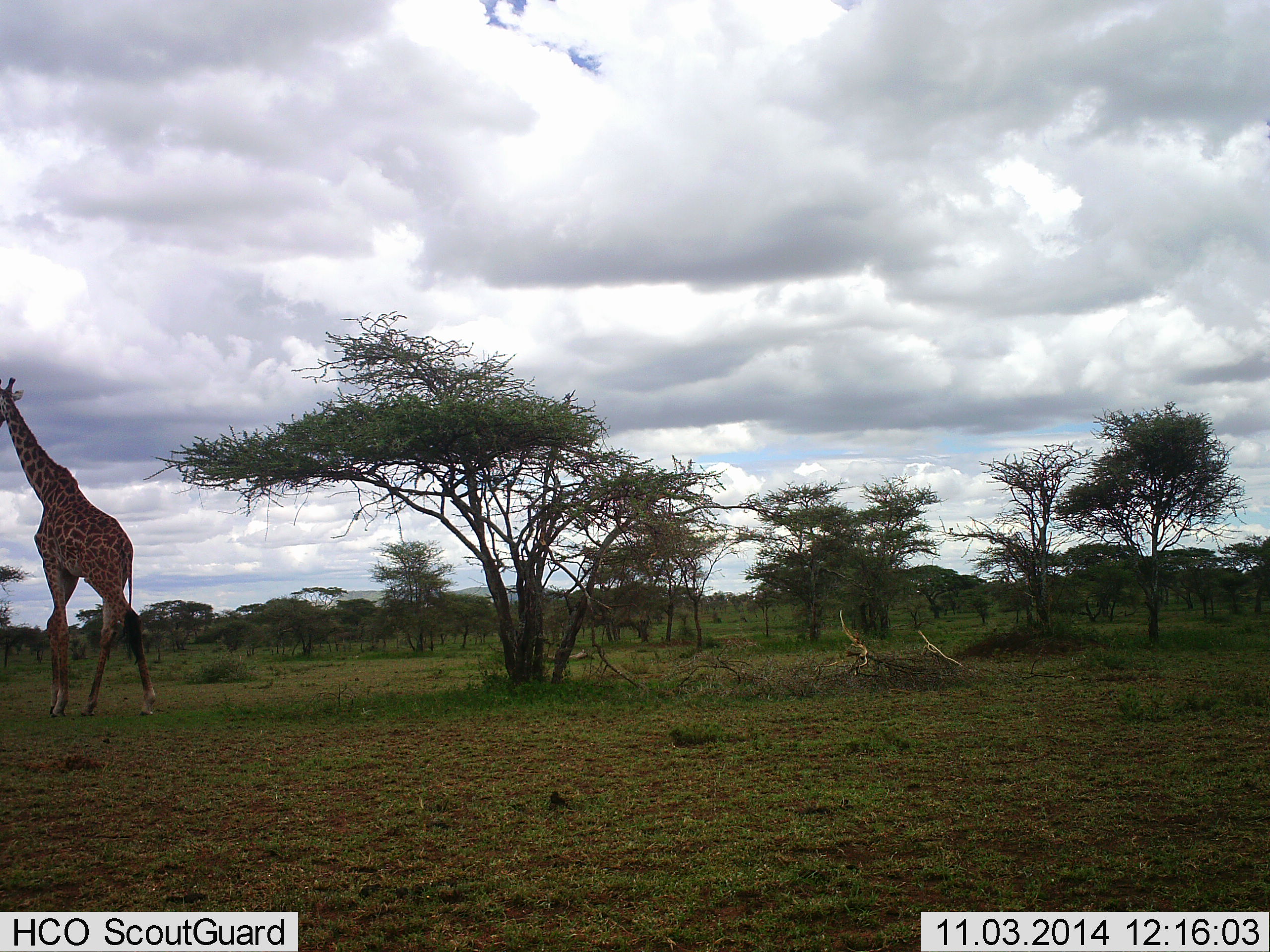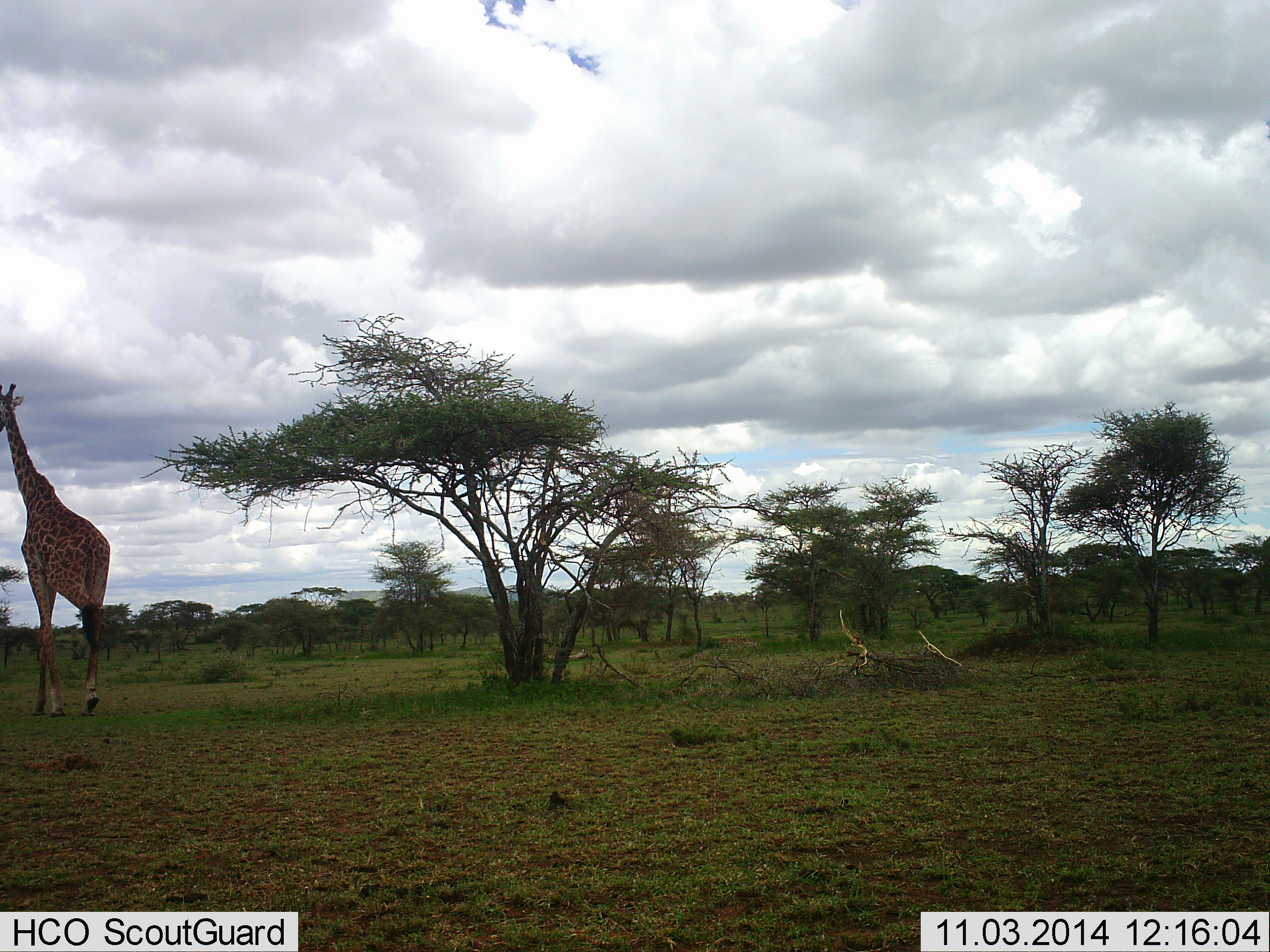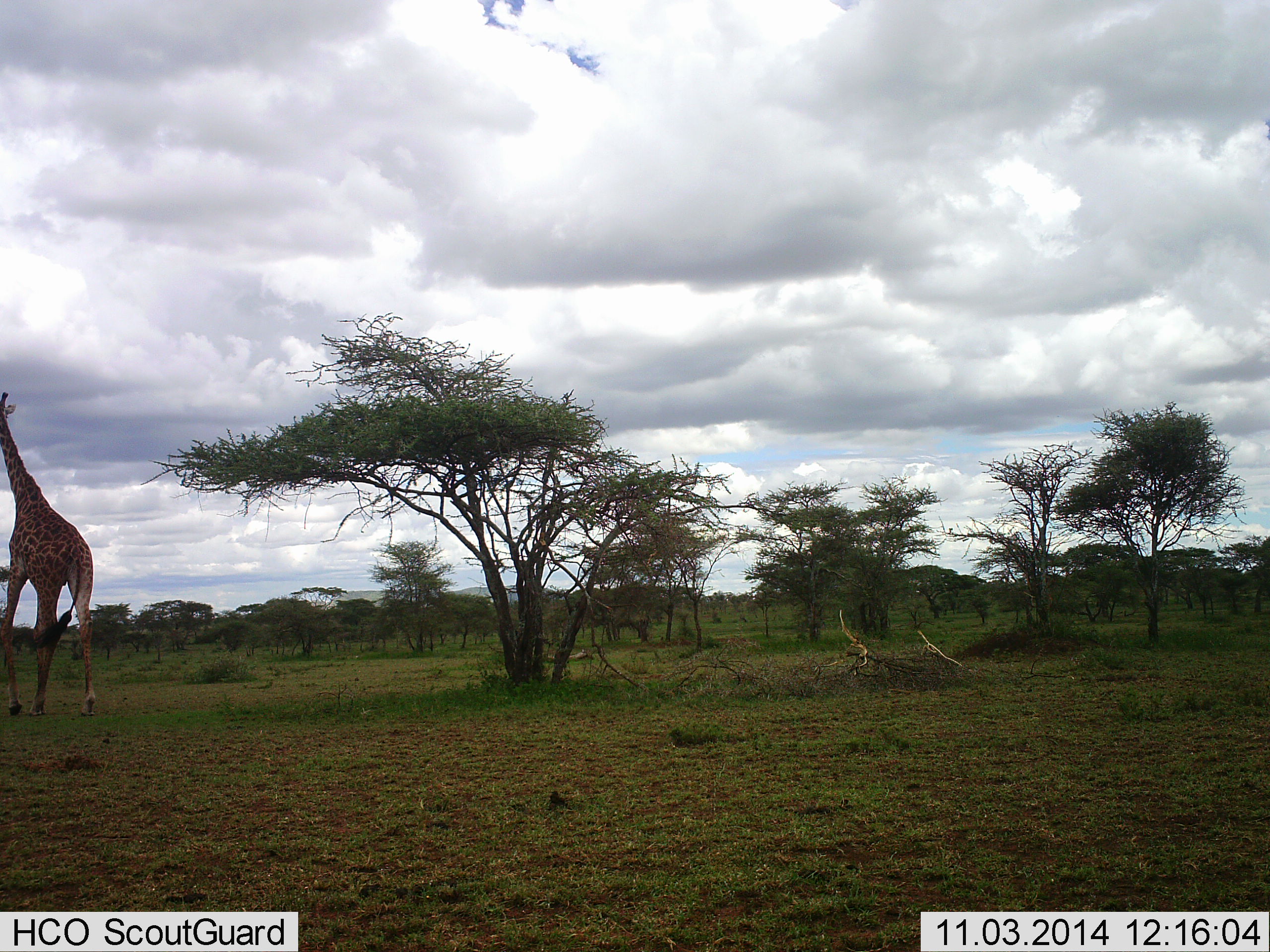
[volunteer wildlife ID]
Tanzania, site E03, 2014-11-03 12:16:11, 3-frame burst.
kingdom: Animalia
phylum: Chordata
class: Mammalia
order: Artiodactyla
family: Giraffidae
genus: Giraffa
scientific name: Giraffa camelopardalis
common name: giraffe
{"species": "giraffe (Giraffa camelopardalis)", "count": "1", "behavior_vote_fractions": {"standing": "0%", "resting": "0%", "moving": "100%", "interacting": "0%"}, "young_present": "0%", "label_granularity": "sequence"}